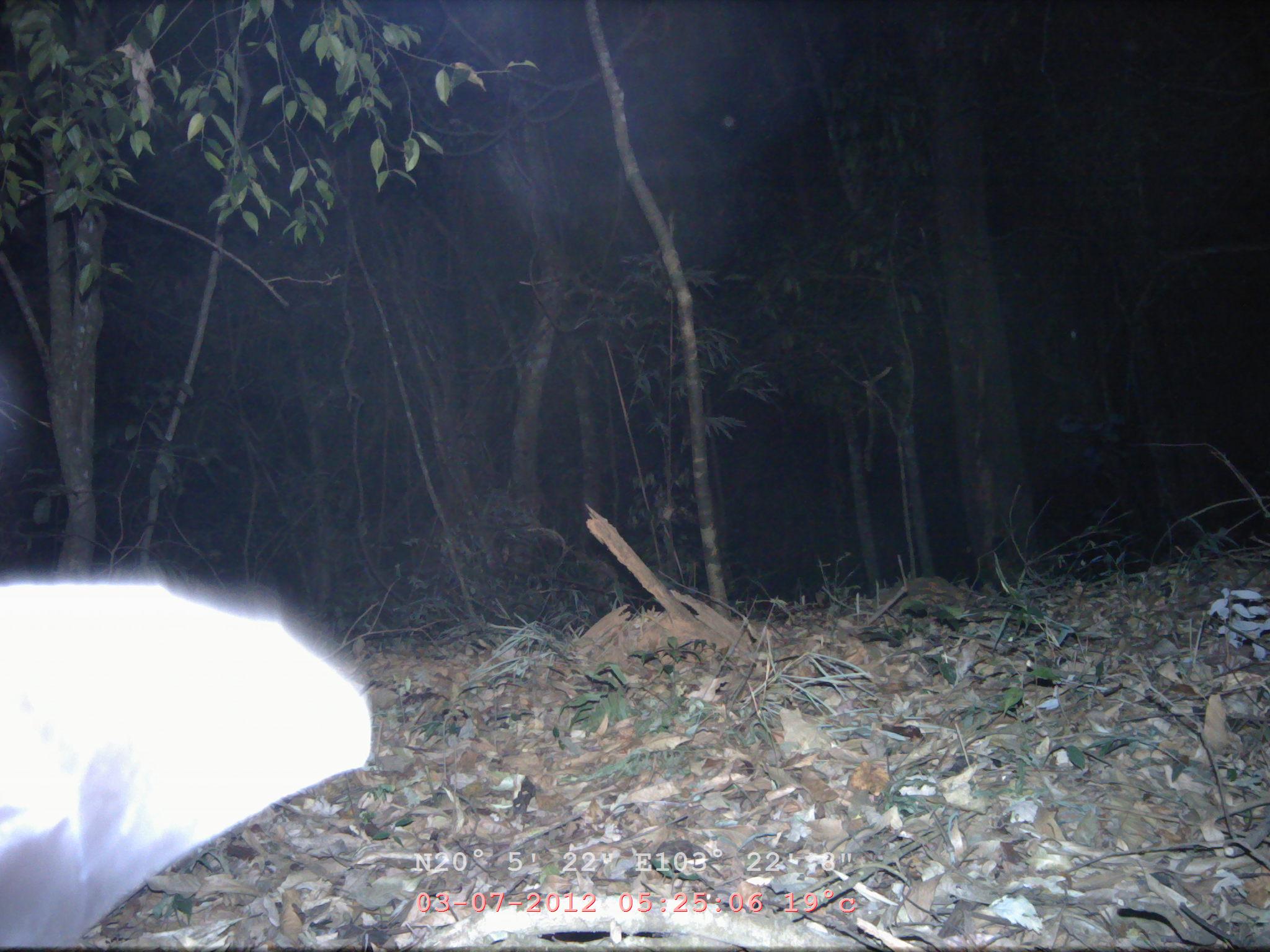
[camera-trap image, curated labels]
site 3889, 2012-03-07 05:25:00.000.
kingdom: Animalia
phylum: Chordata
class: Mammalia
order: Chiroptera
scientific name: Chiroptera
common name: bats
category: unknown bat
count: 1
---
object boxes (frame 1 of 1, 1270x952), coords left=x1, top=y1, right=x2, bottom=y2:
unknown bat: left=0, top=567, right=378, bottom=950